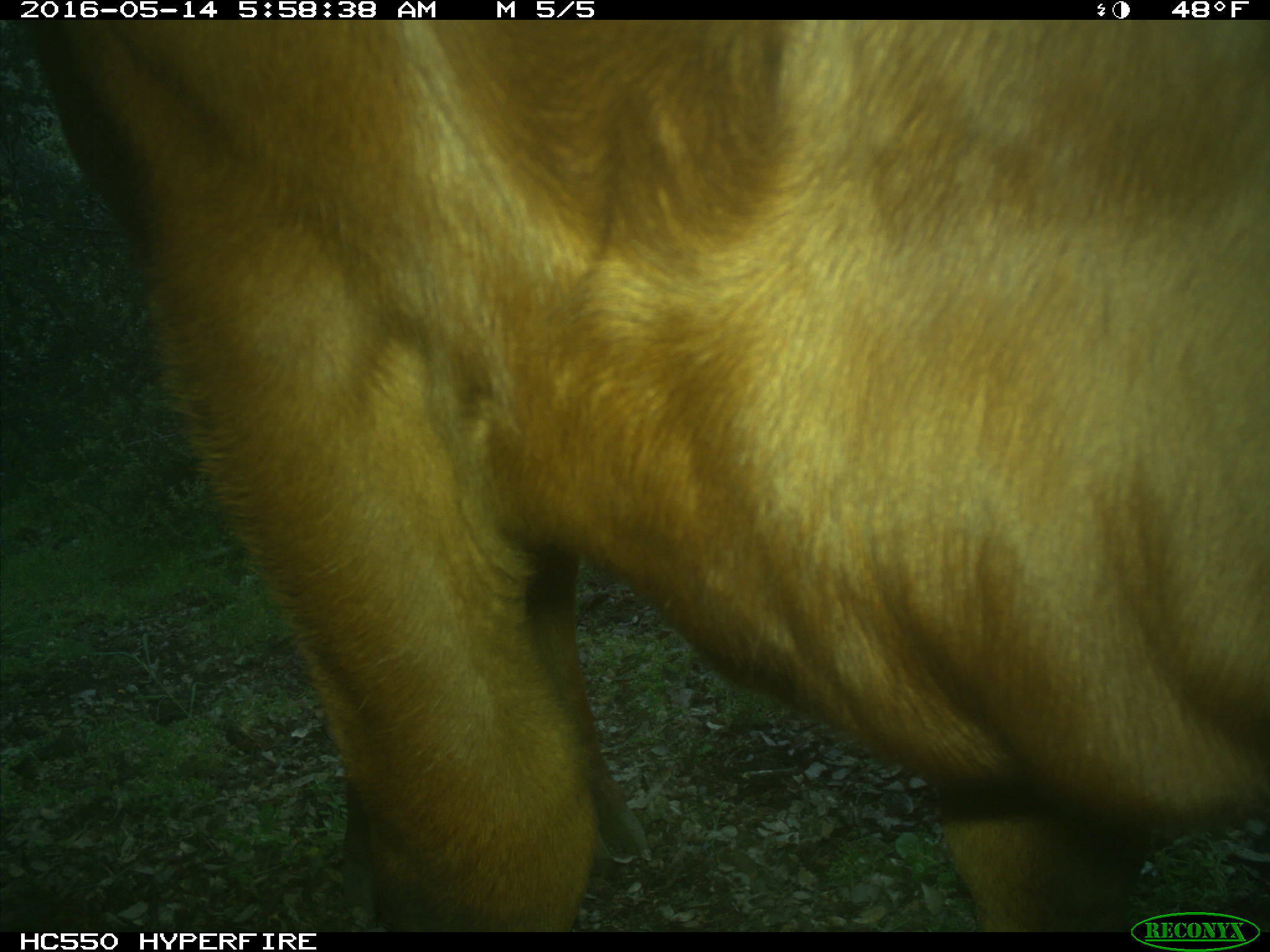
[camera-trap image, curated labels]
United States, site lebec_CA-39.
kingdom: Animalia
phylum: Chordata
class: Mammalia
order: Artiodactyla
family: Bovidae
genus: Bos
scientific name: Bos taurus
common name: domestic cow